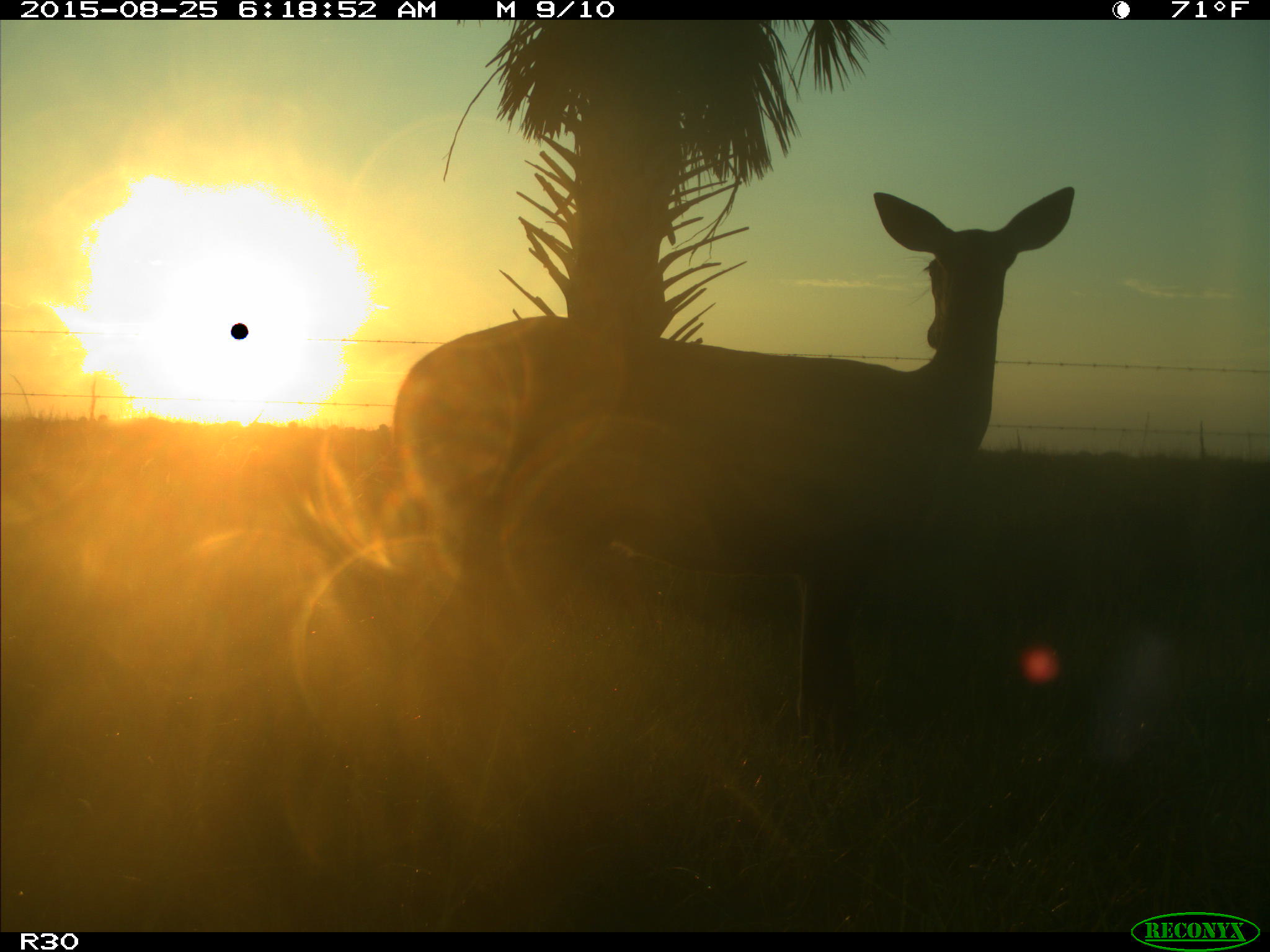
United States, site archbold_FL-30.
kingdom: Animalia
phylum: Chordata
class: Mammalia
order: Artiodactyla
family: Cervidae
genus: Odocoileus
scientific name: Odocoileus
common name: deer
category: unidentified deer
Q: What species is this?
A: Unidentified deer (deer) (Odocoileus).